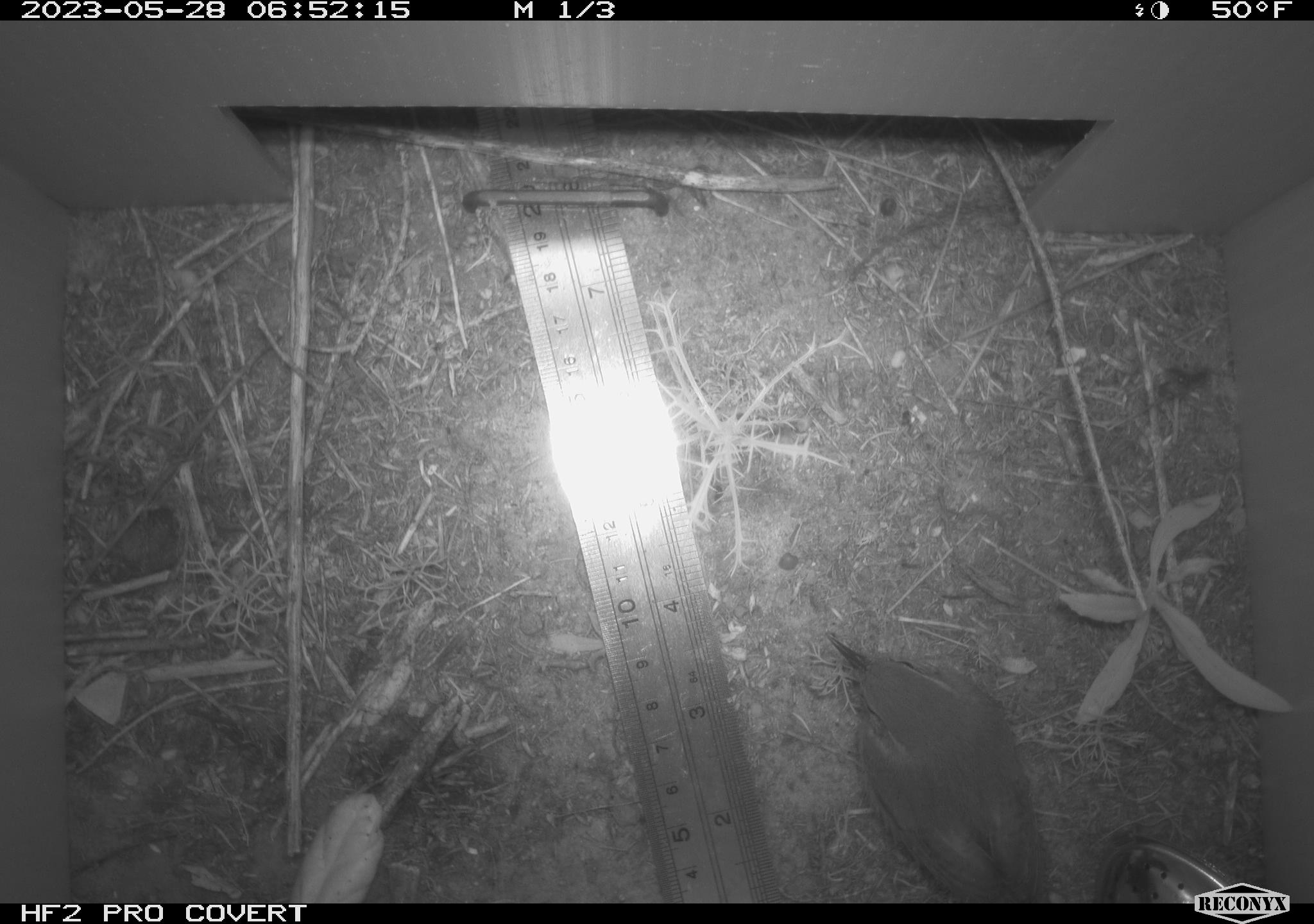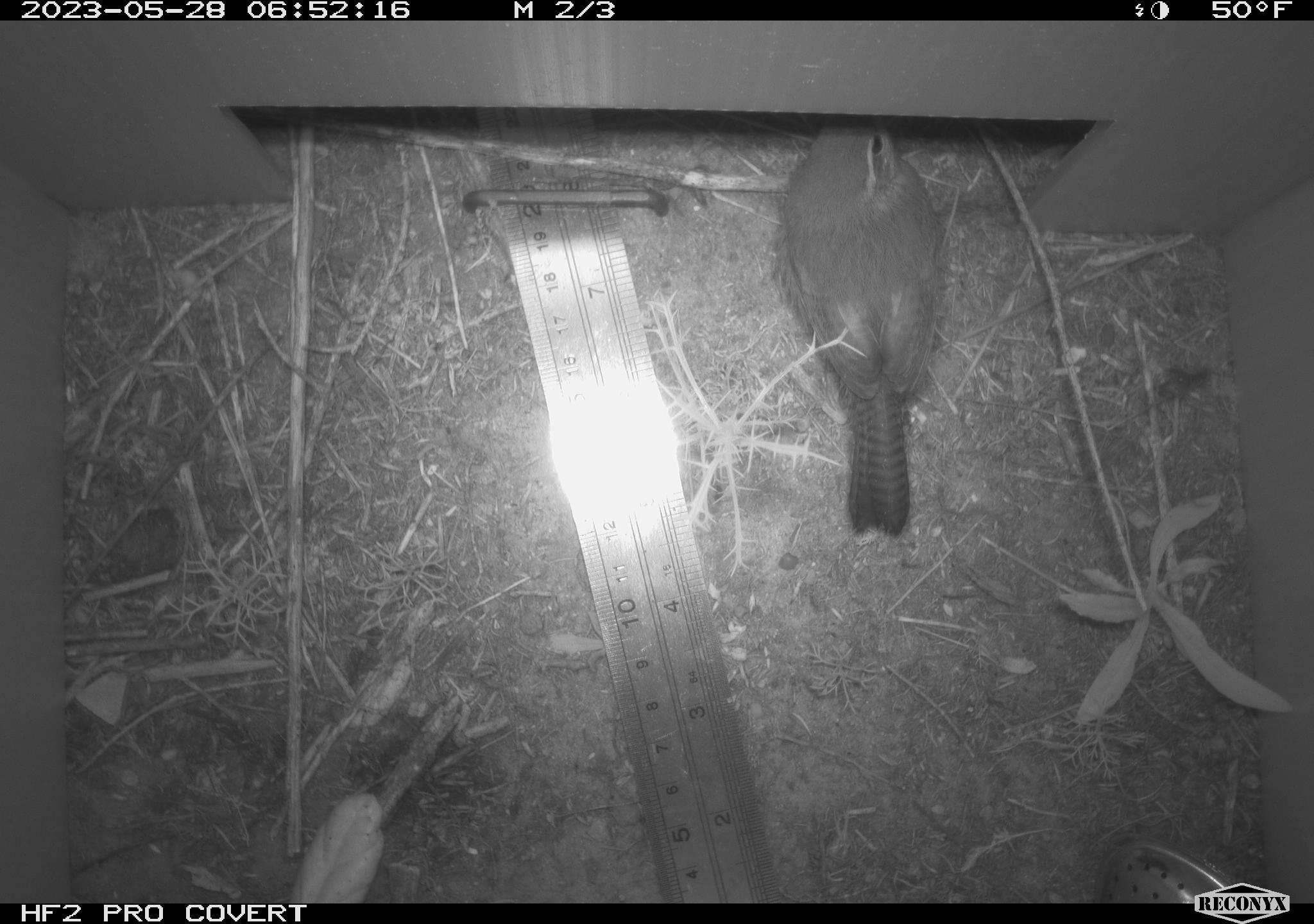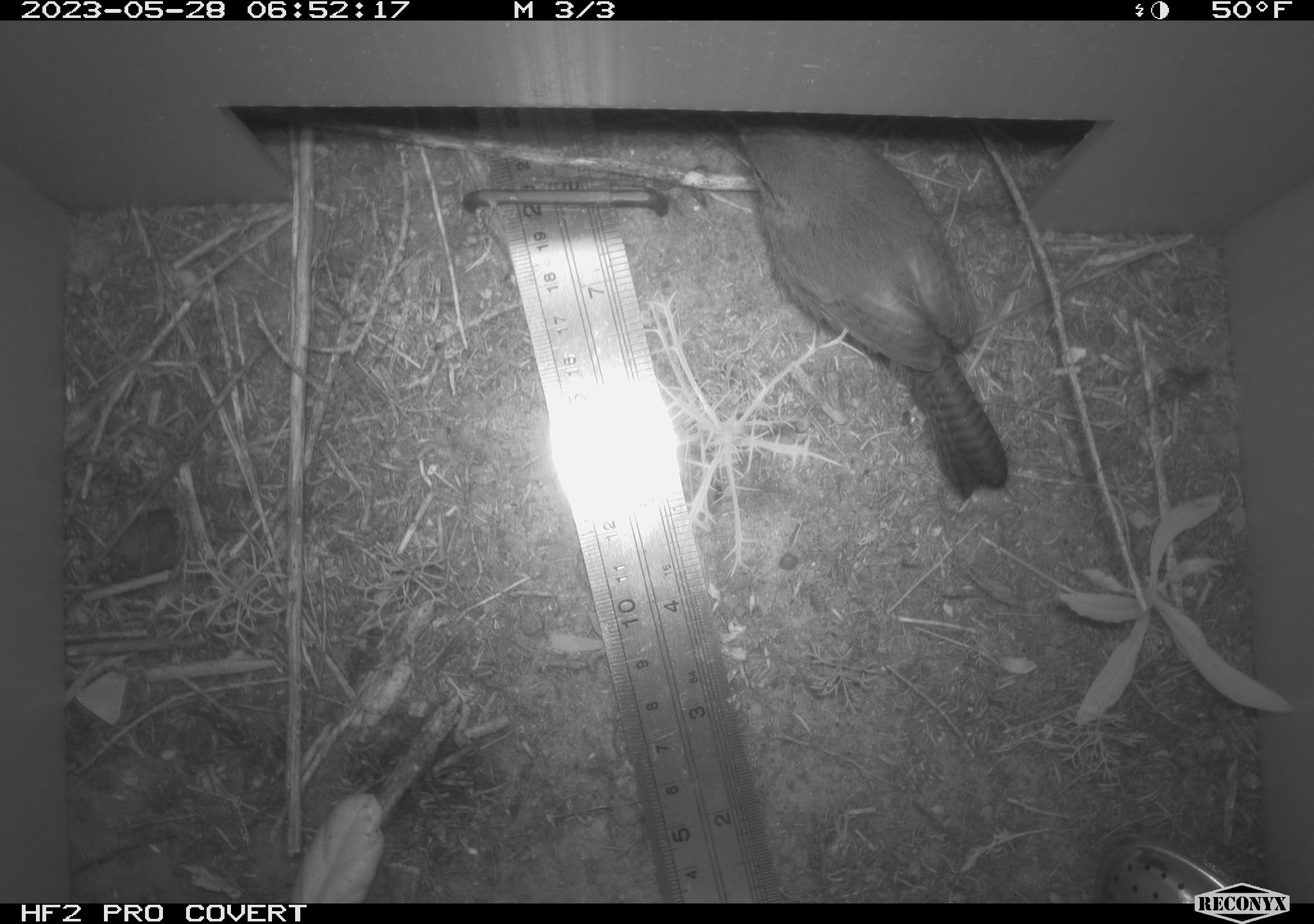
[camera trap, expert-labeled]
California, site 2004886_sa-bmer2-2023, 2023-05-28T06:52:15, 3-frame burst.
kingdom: Animalia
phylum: Chordata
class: Aves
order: Passeriformes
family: Troglodytidae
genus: Thryomanes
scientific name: Thryomanes bewickii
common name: bewick's wren